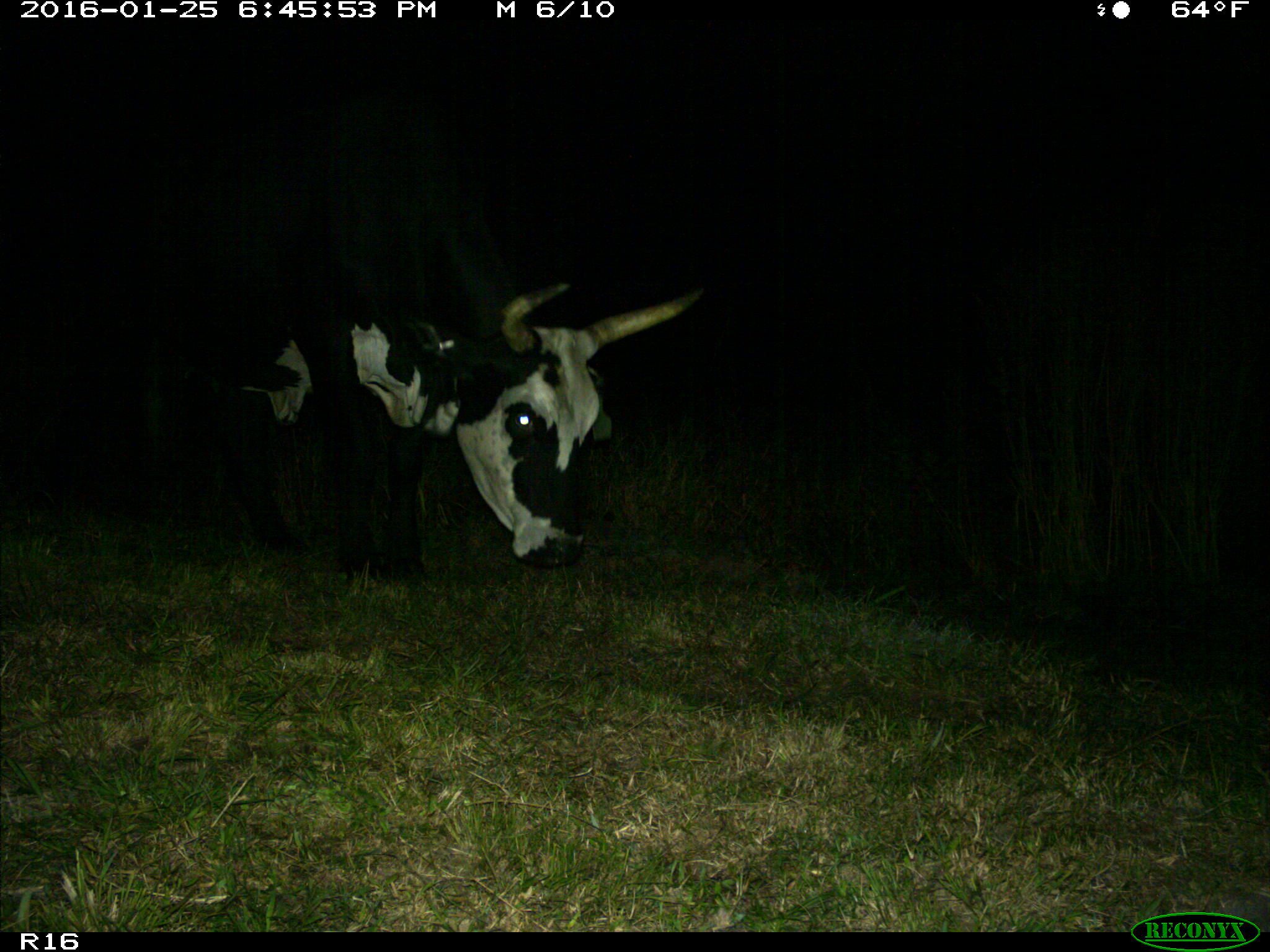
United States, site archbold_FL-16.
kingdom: Animalia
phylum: Chordata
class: Mammalia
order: Artiodactyla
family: Bovidae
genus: Bos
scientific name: Bos taurus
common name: domestic cow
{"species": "Bos taurus (domestic cow)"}